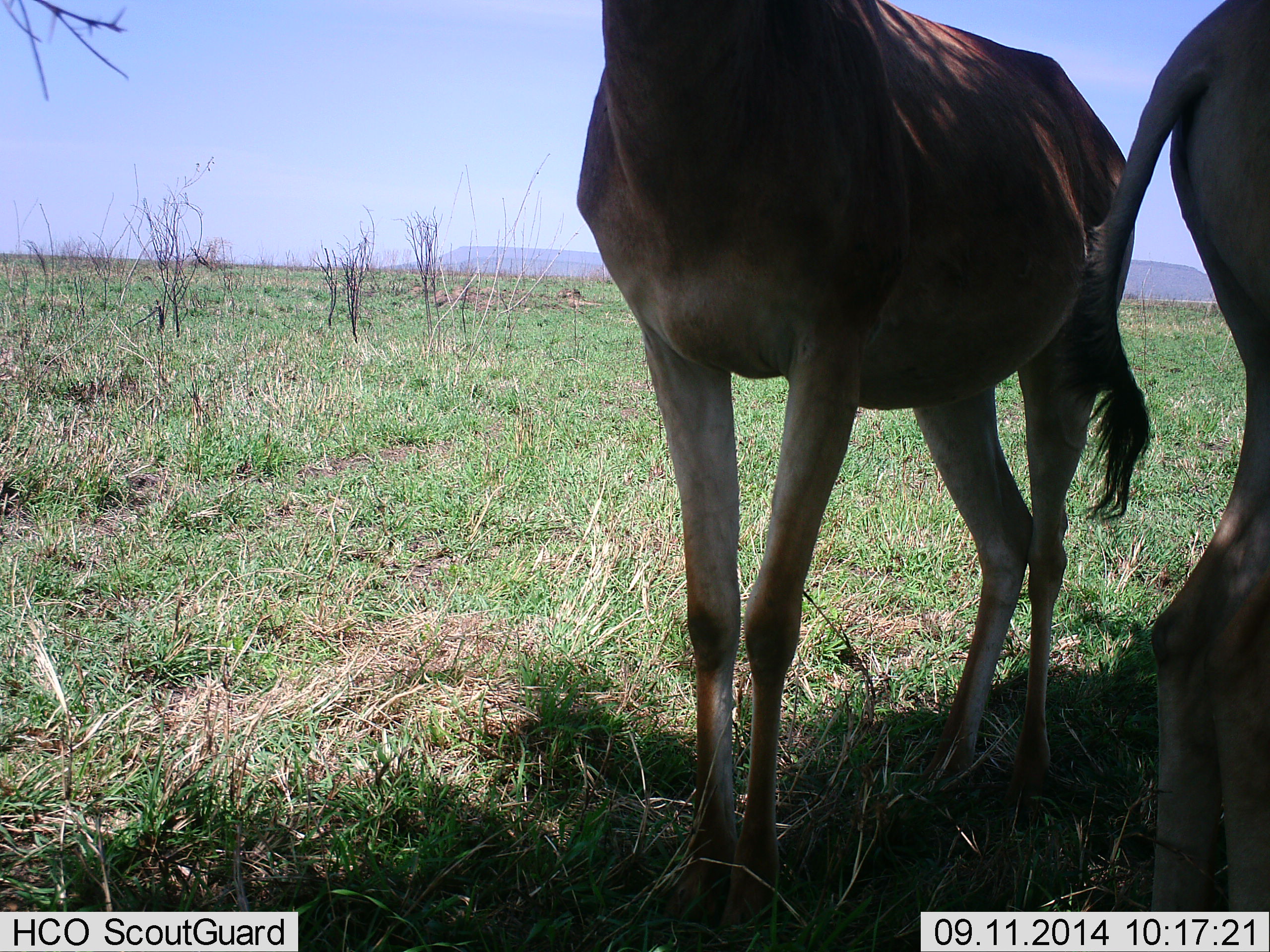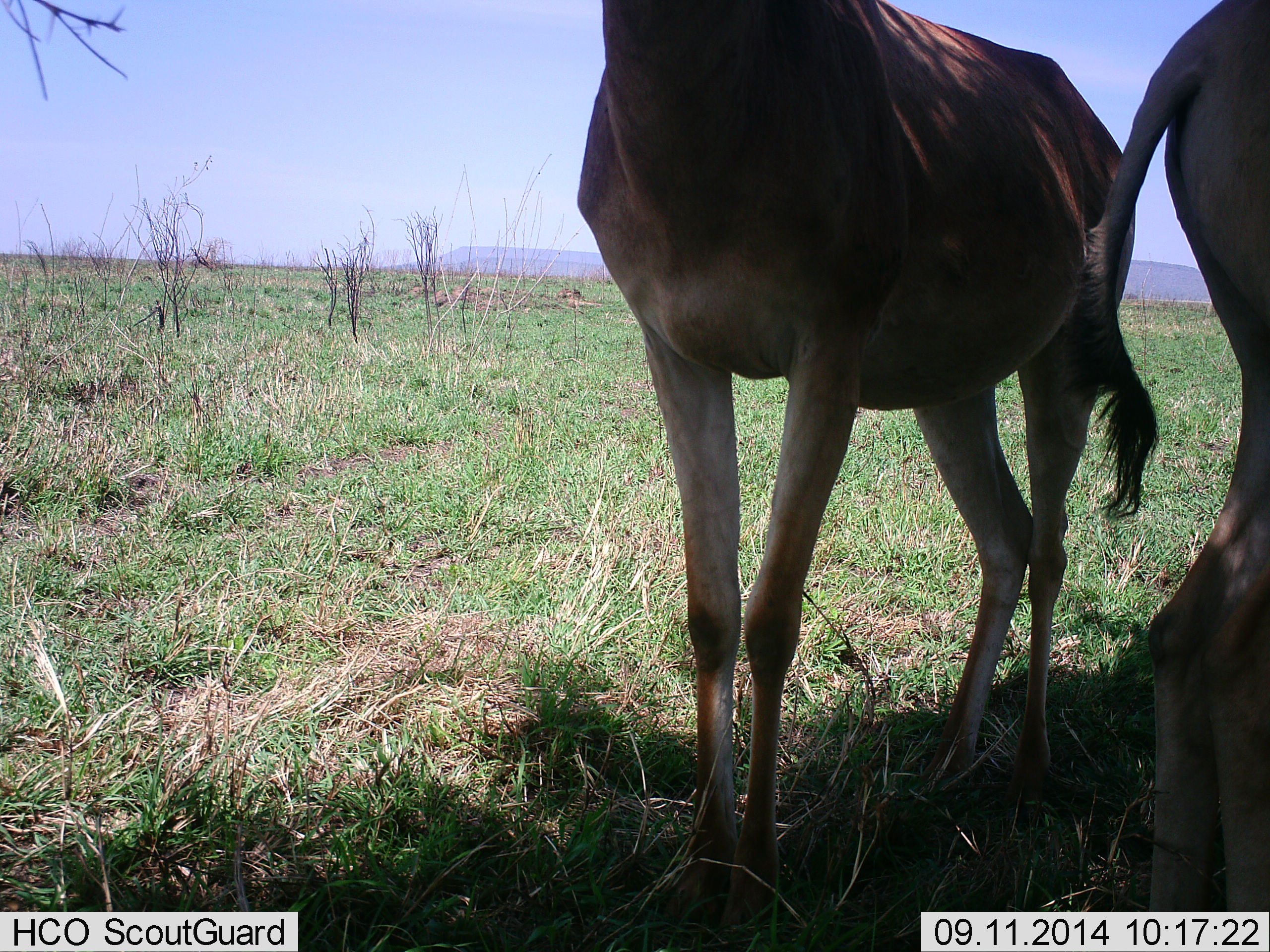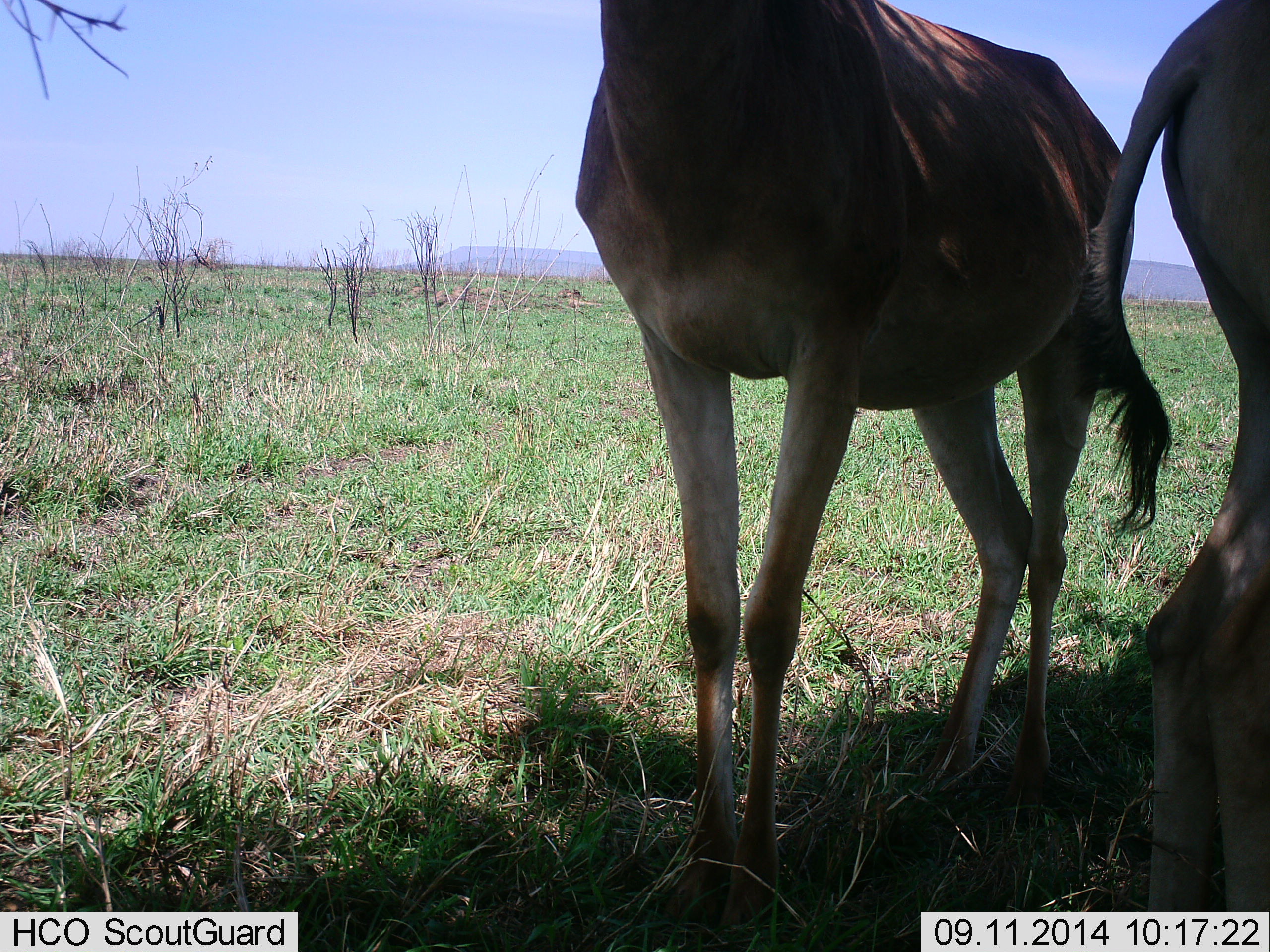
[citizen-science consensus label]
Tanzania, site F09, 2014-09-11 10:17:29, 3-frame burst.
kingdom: Animalia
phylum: Chordata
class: Mammalia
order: Artiodactyla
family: Bovidae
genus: Alcelaphus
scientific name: Alcelaphus buselaphus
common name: hartebeest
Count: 2.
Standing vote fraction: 100%.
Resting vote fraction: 0%.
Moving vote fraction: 0%.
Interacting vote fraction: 0%.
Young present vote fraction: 0%.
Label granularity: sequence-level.